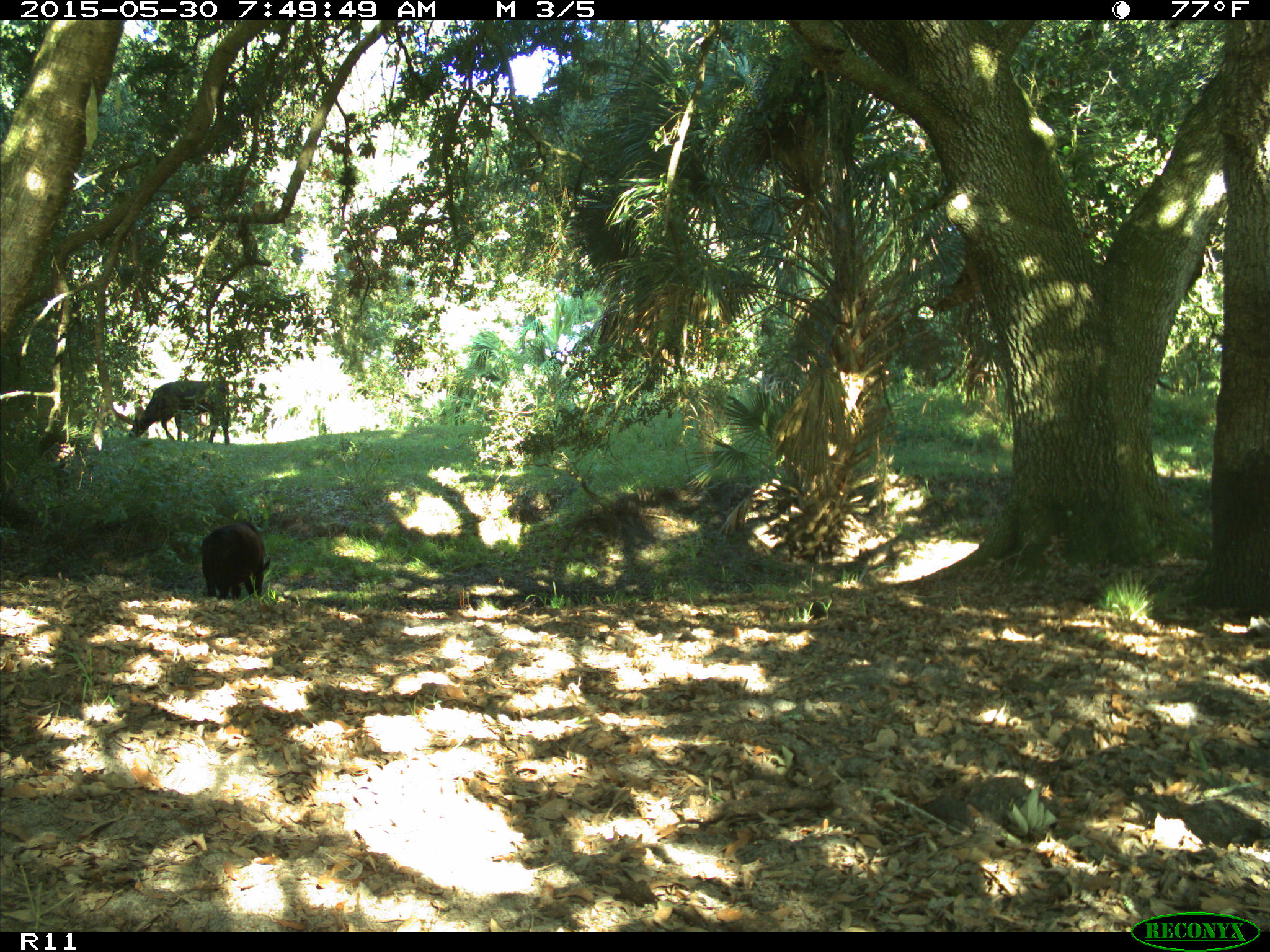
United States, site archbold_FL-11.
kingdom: Animalia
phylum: Chordata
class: Mammalia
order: Artiodactyla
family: Bovidae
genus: Bos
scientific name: Bos taurus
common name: domestic cow